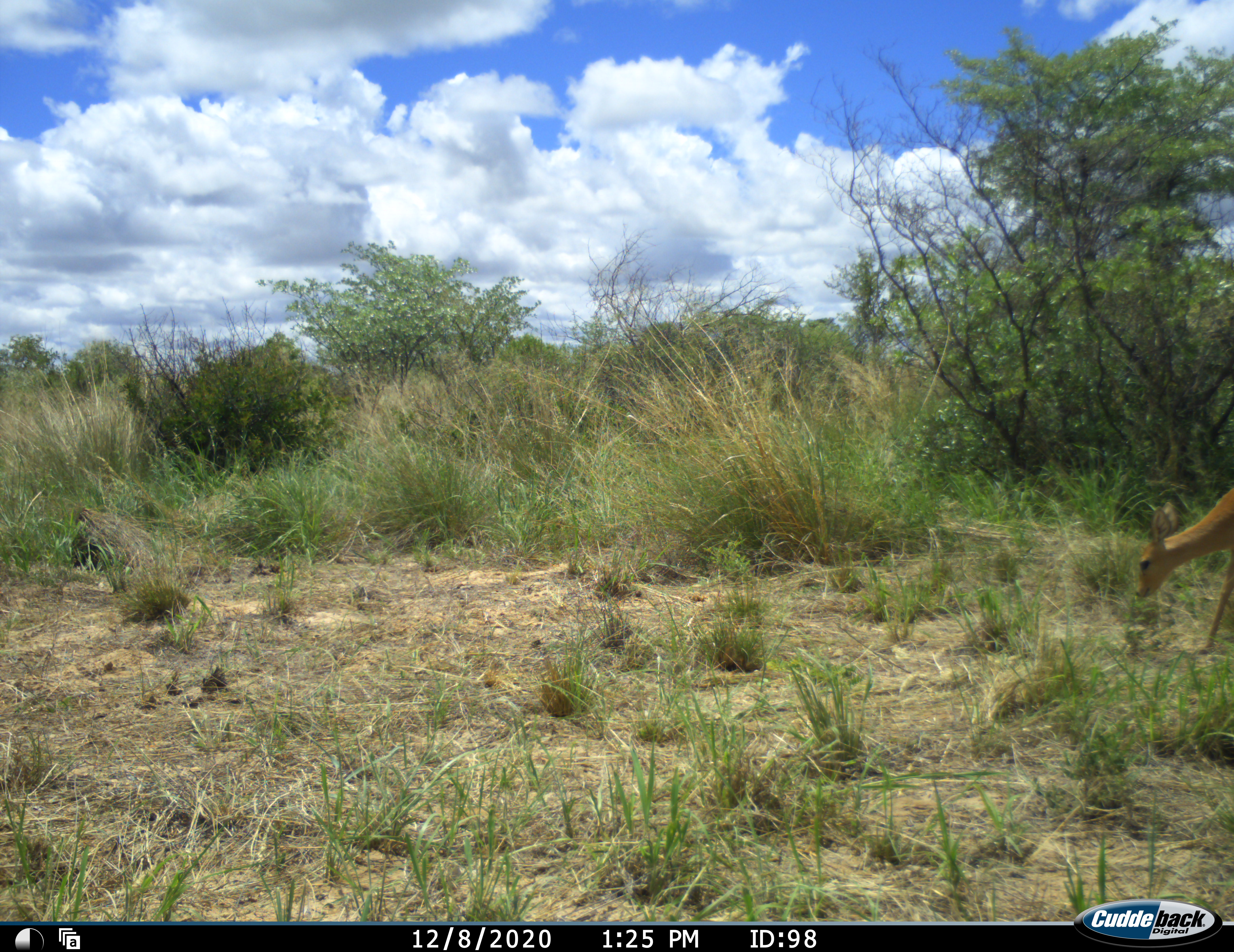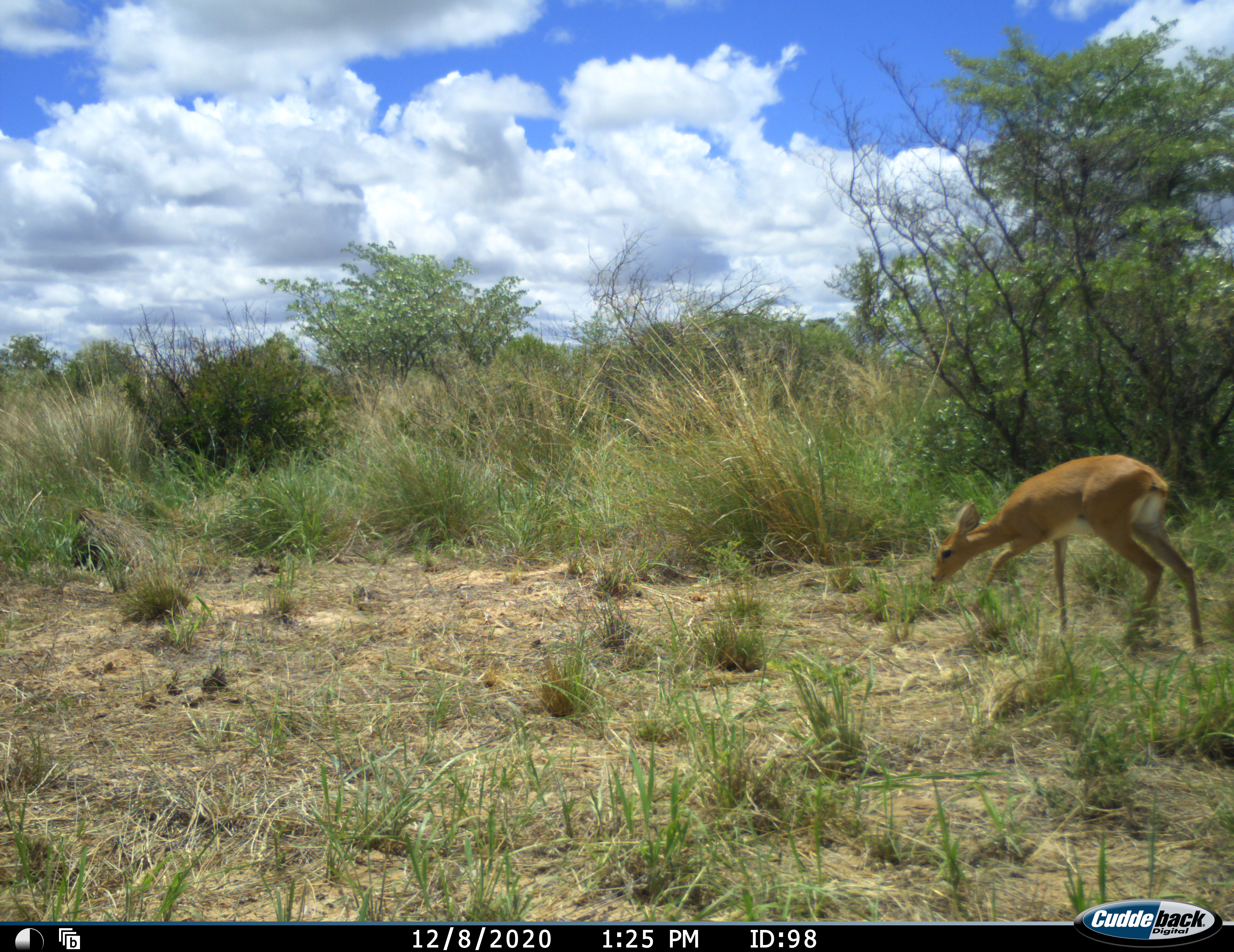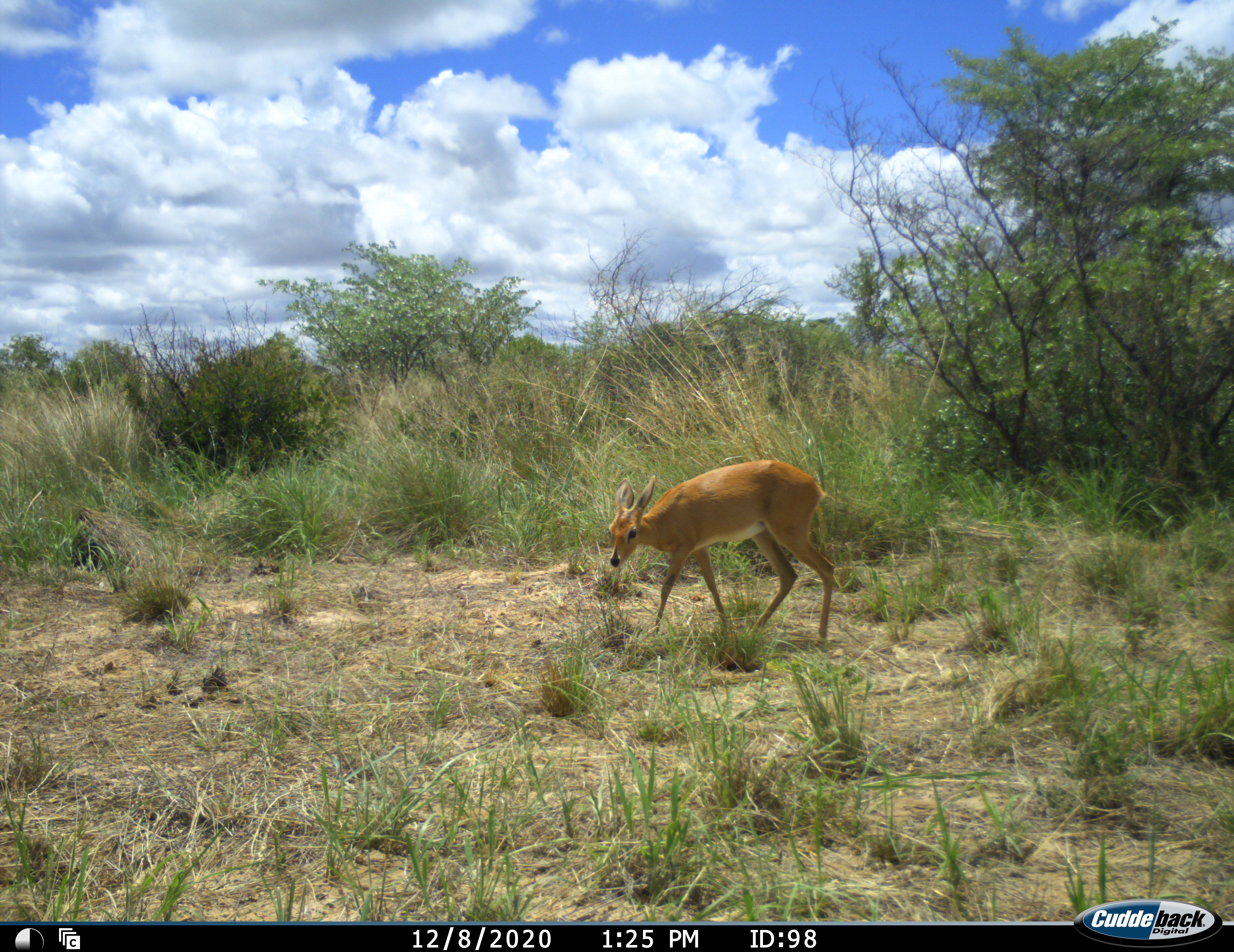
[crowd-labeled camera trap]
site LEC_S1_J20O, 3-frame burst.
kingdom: Animalia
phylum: Chordata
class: Mammalia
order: Artiodactyla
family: Bovidae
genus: Raphicerus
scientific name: Raphicerus campestris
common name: steenbok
Steenbok (Raphicerus campestris), count 1. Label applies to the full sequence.